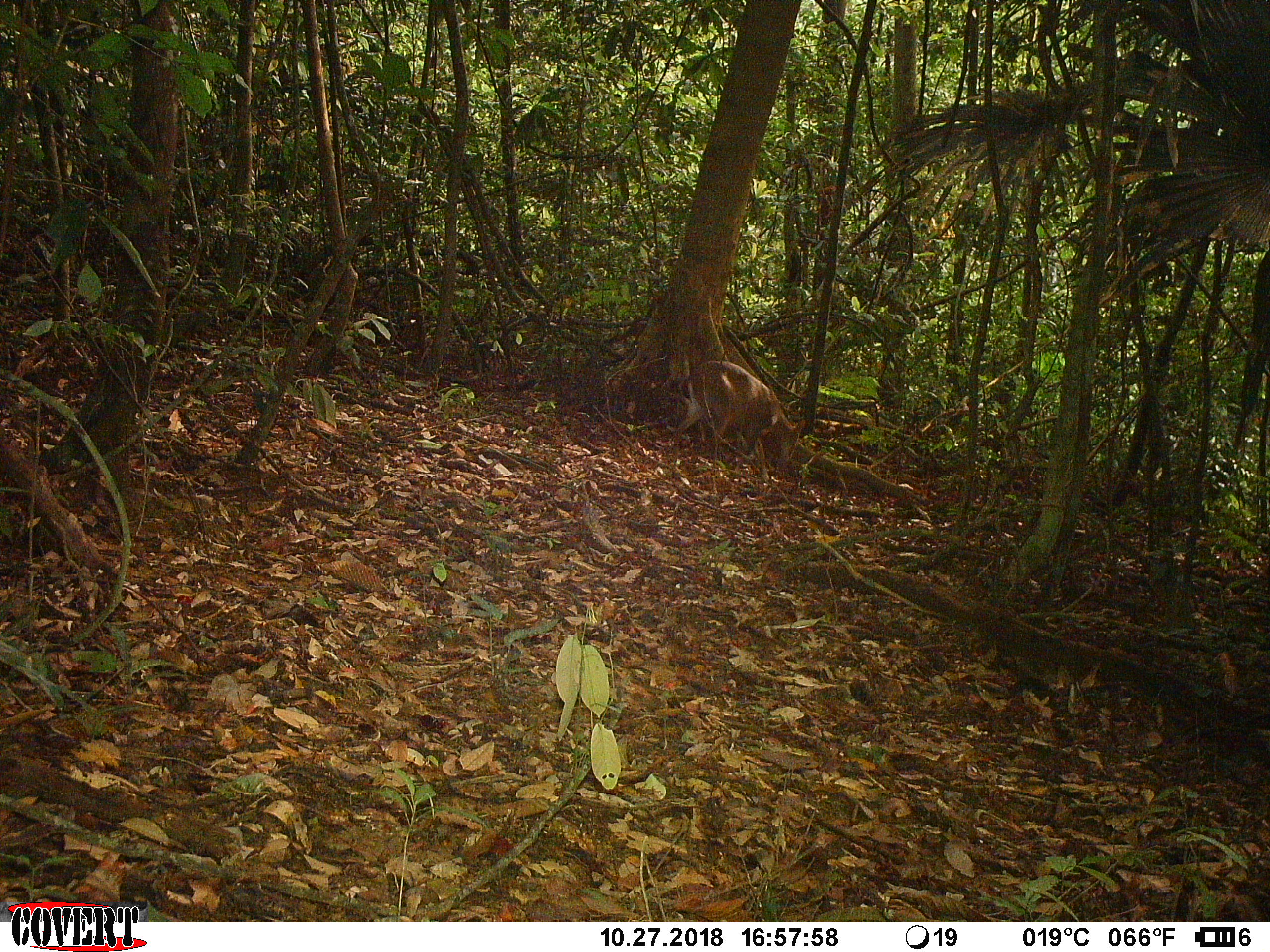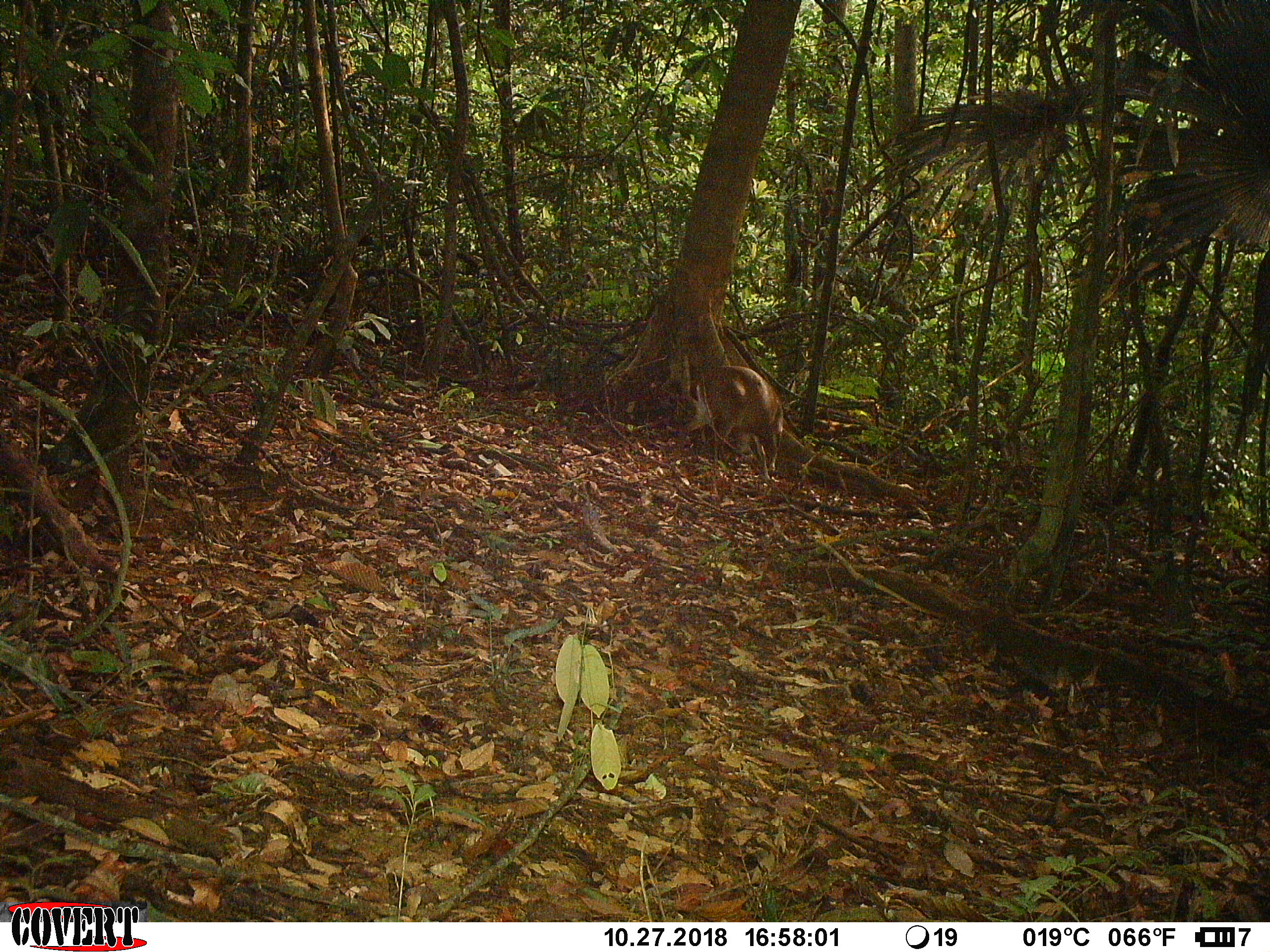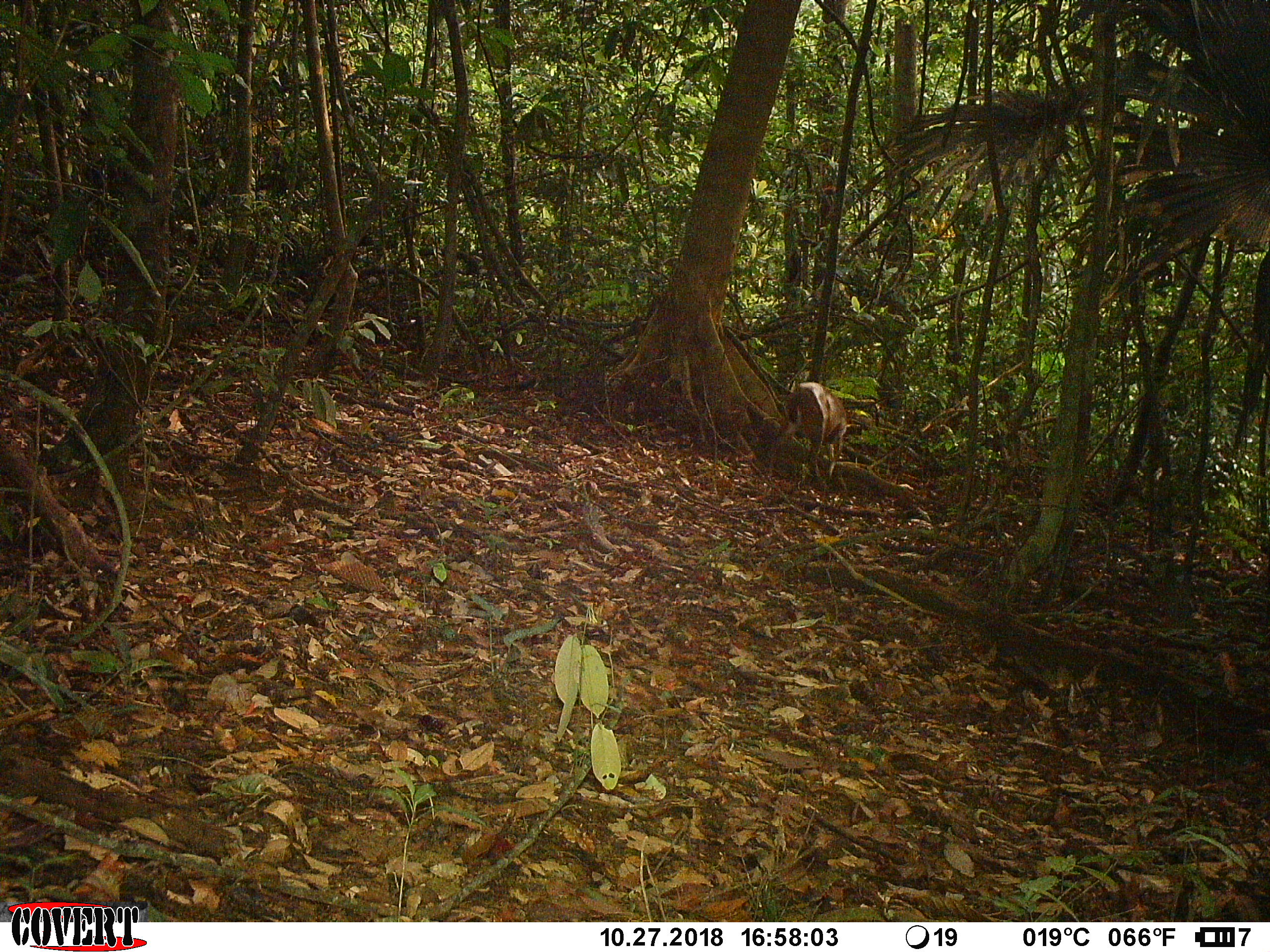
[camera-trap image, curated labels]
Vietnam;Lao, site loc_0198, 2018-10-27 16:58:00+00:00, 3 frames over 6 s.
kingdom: Animalia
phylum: Chordata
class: Mammalia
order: Artiodactyla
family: Cervidae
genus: Muntiacus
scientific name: Muntiacus vuquangensis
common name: large-antlered muntjac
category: large antlered muntjac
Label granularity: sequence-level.